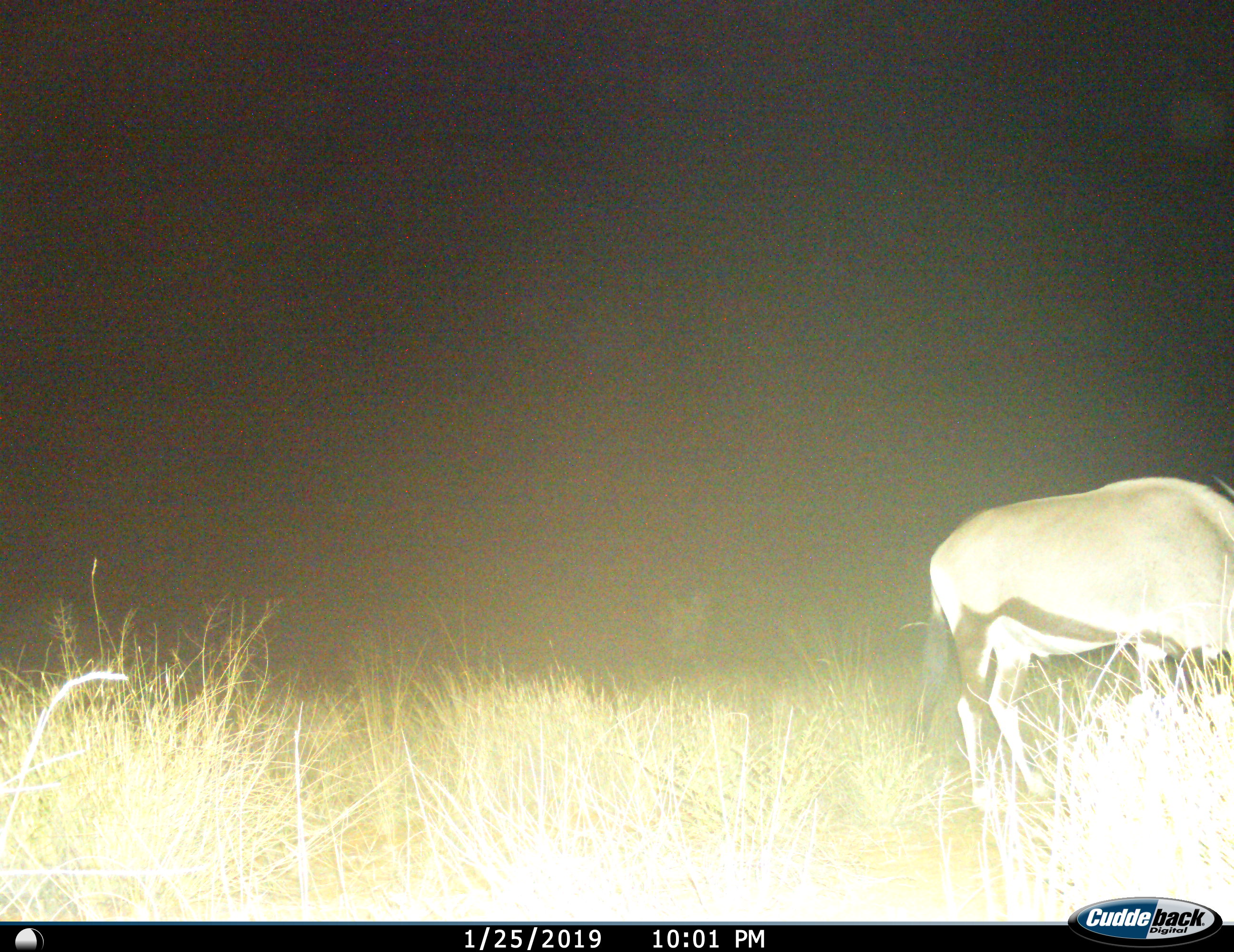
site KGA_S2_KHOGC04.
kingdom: Animalia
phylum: Chordata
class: Mammalia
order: Artiodactyla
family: Bovidae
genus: Oryx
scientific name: Oryx gazella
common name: gemsbok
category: oryx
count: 1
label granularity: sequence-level